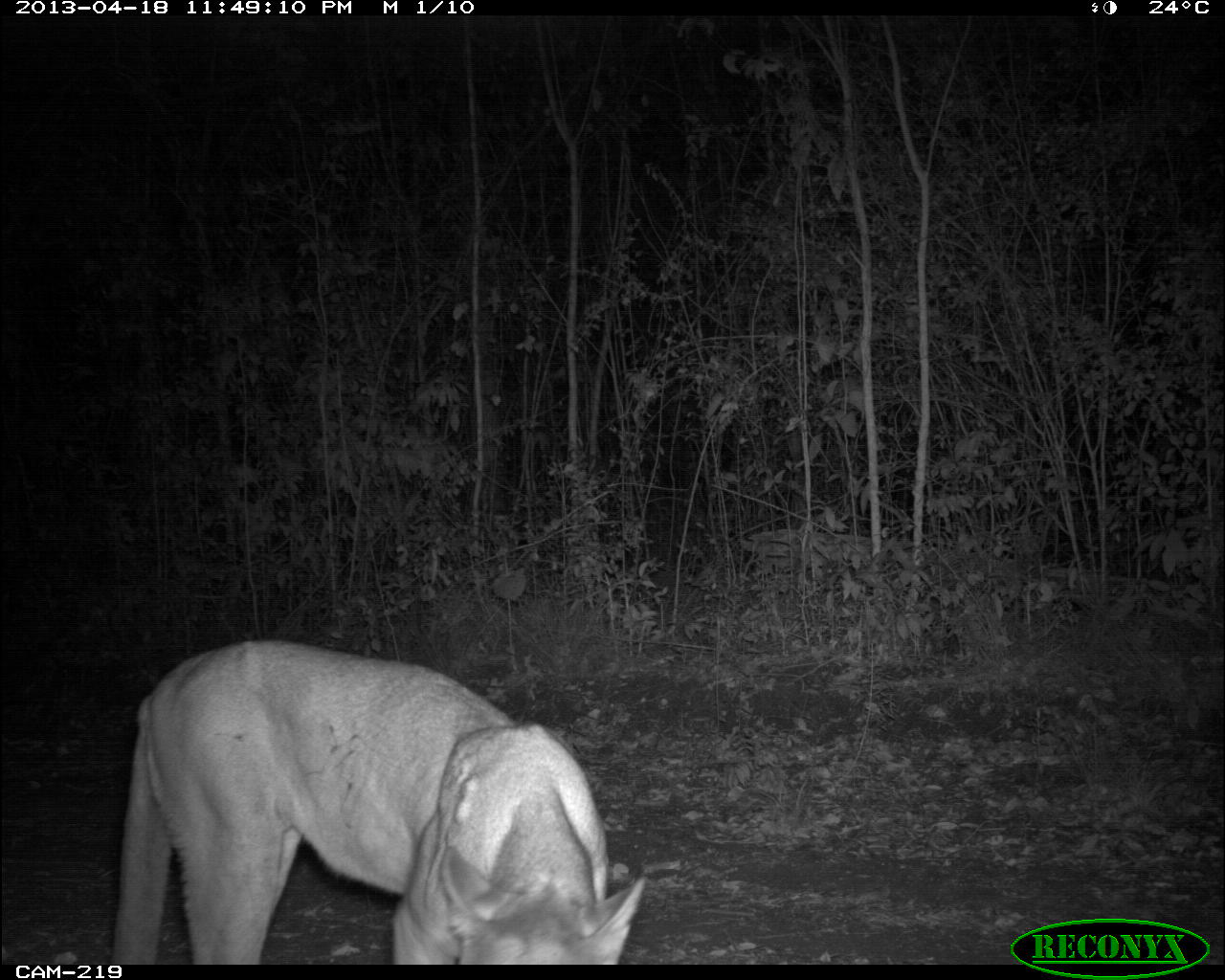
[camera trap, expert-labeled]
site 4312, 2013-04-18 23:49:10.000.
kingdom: Animalia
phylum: Chordata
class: Mammalia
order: Carnivora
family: Felidae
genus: Puma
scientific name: Puma concolor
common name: mountain lion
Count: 1.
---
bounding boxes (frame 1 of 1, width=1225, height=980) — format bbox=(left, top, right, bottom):
puma concolor: bbox=(110, 636, 647, 961)